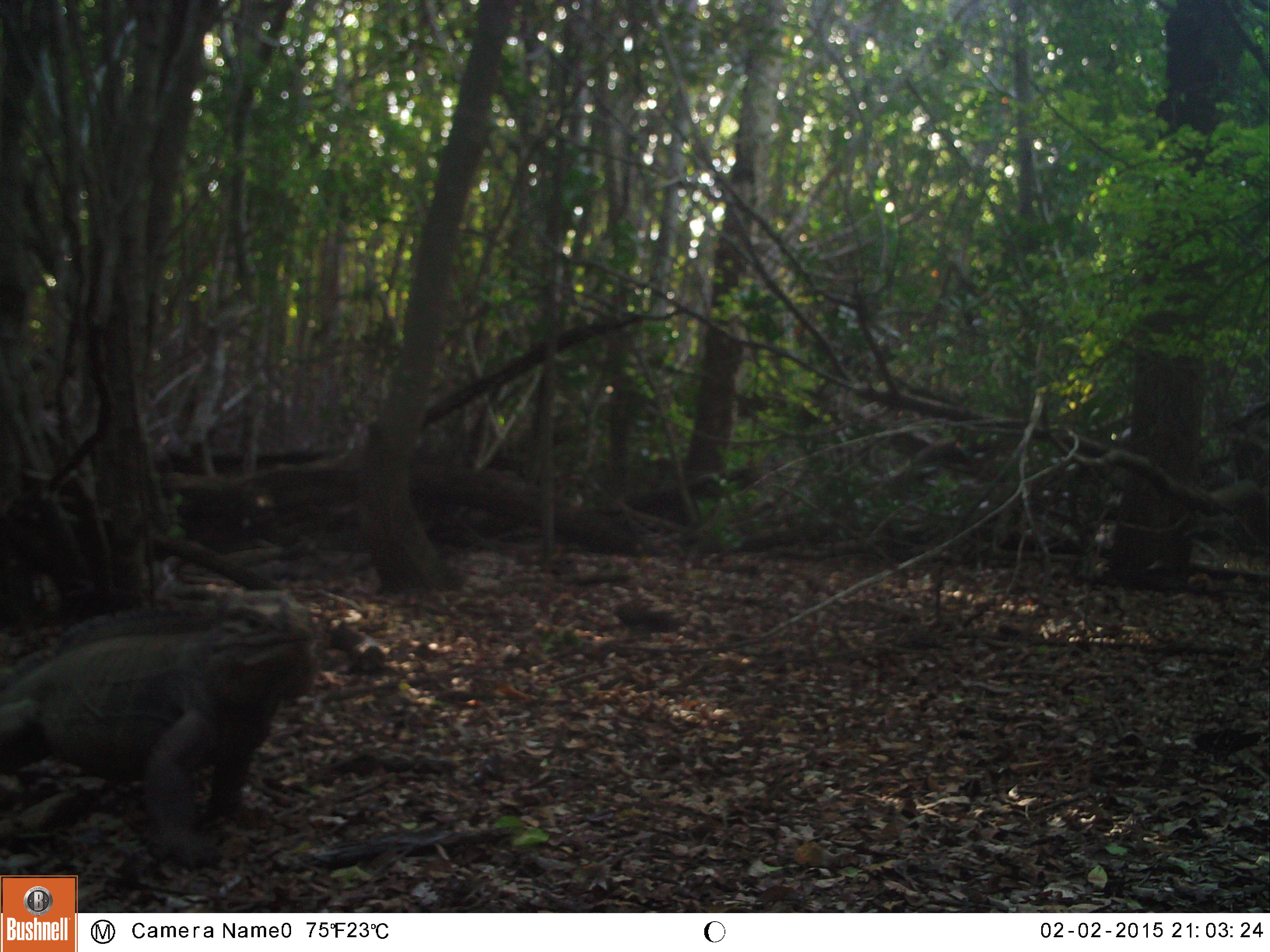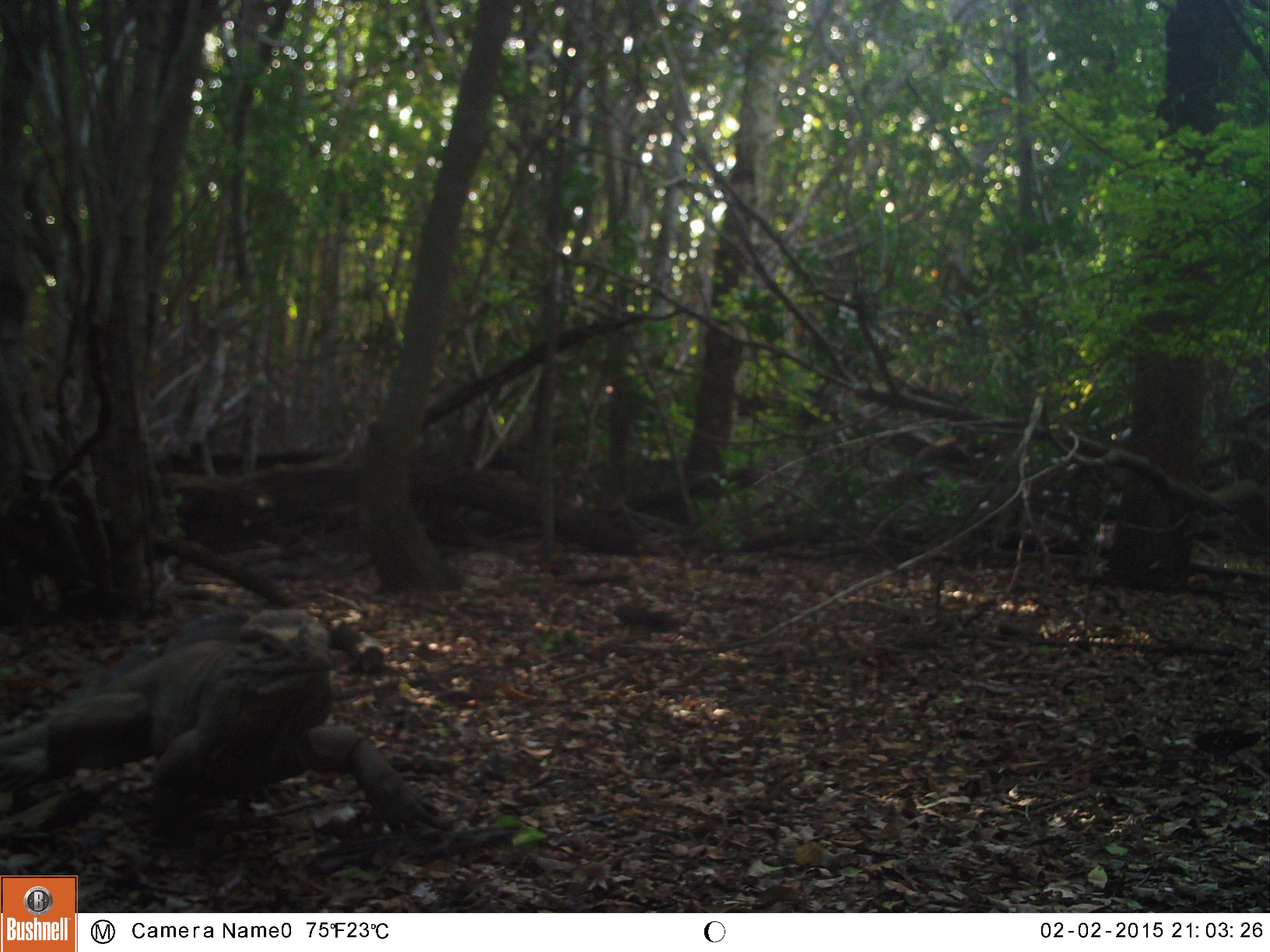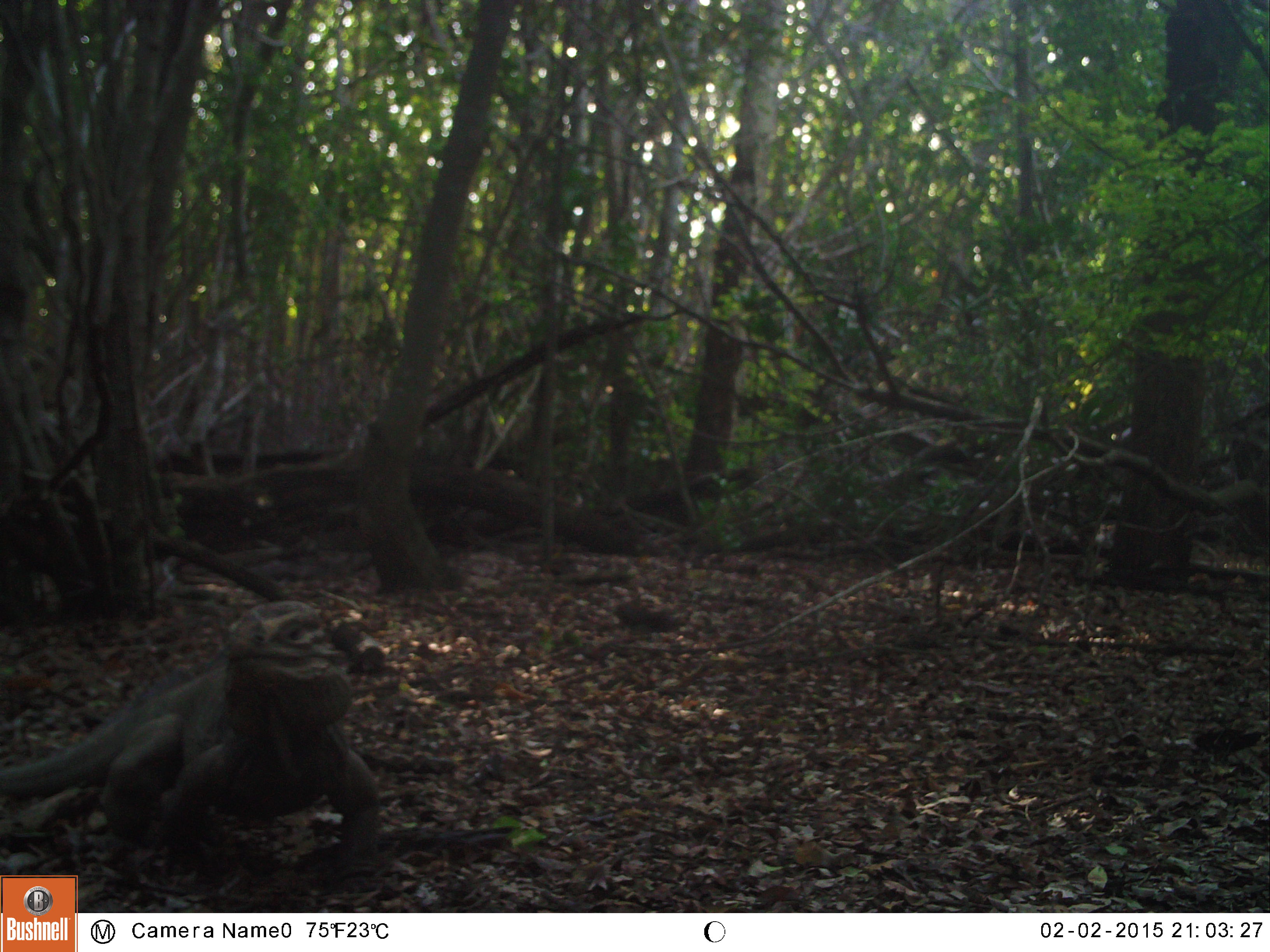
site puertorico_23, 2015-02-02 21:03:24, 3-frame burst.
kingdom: Animalia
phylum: Chordata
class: Reptilia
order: Squamata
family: Iguanidae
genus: Iguana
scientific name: Iguana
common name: typical iguanas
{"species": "Iguana (typical iguanas)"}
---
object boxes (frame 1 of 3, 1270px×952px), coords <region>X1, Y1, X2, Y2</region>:
iguana: <region>0, 595, 315, 874</region>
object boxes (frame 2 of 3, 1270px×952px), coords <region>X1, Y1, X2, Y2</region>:
iguana: <region>7, 613, 462, 847</region>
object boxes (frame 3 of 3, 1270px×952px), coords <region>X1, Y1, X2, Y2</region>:
iguana: <region>0, 633, 380, 871</region>